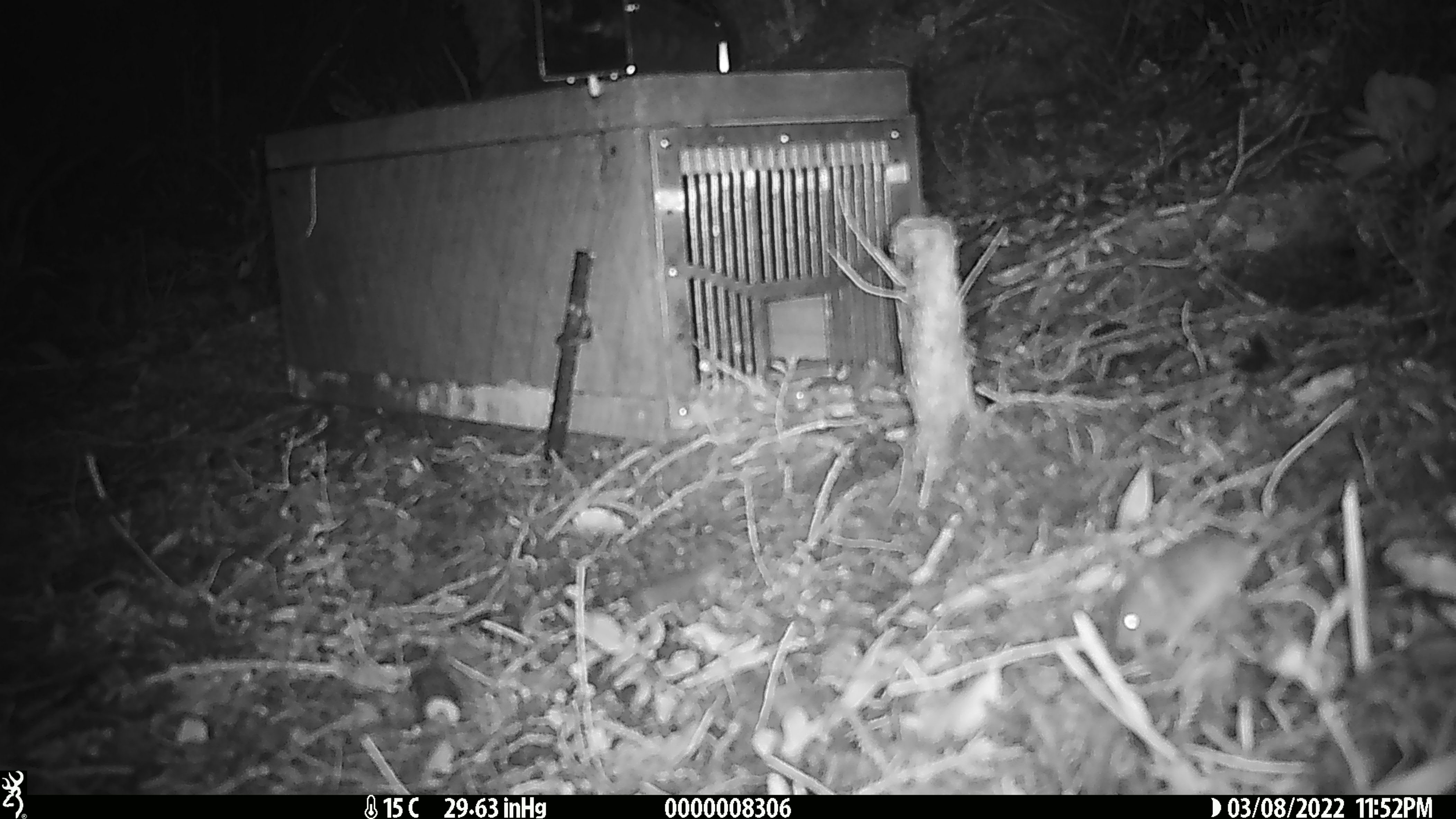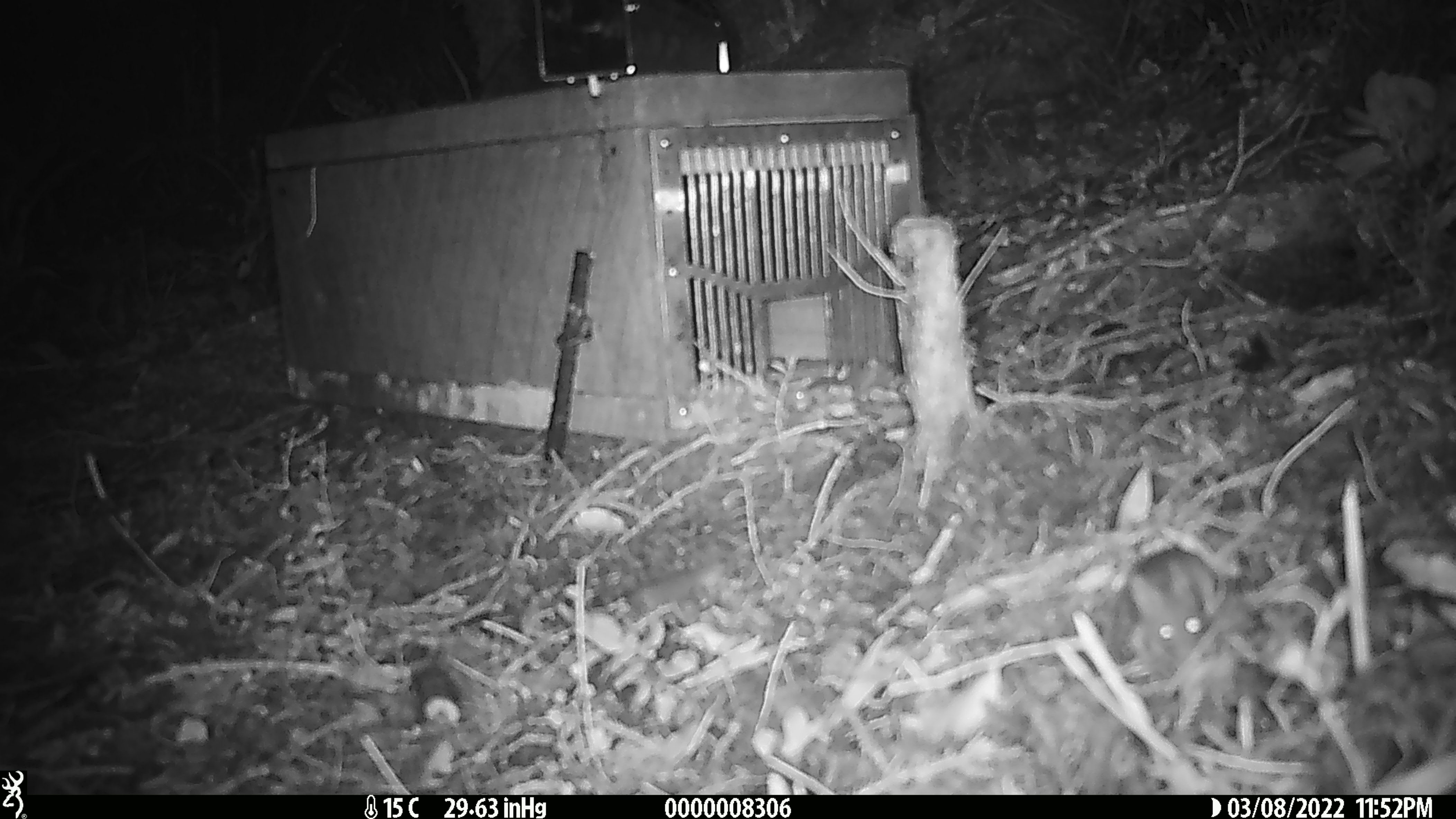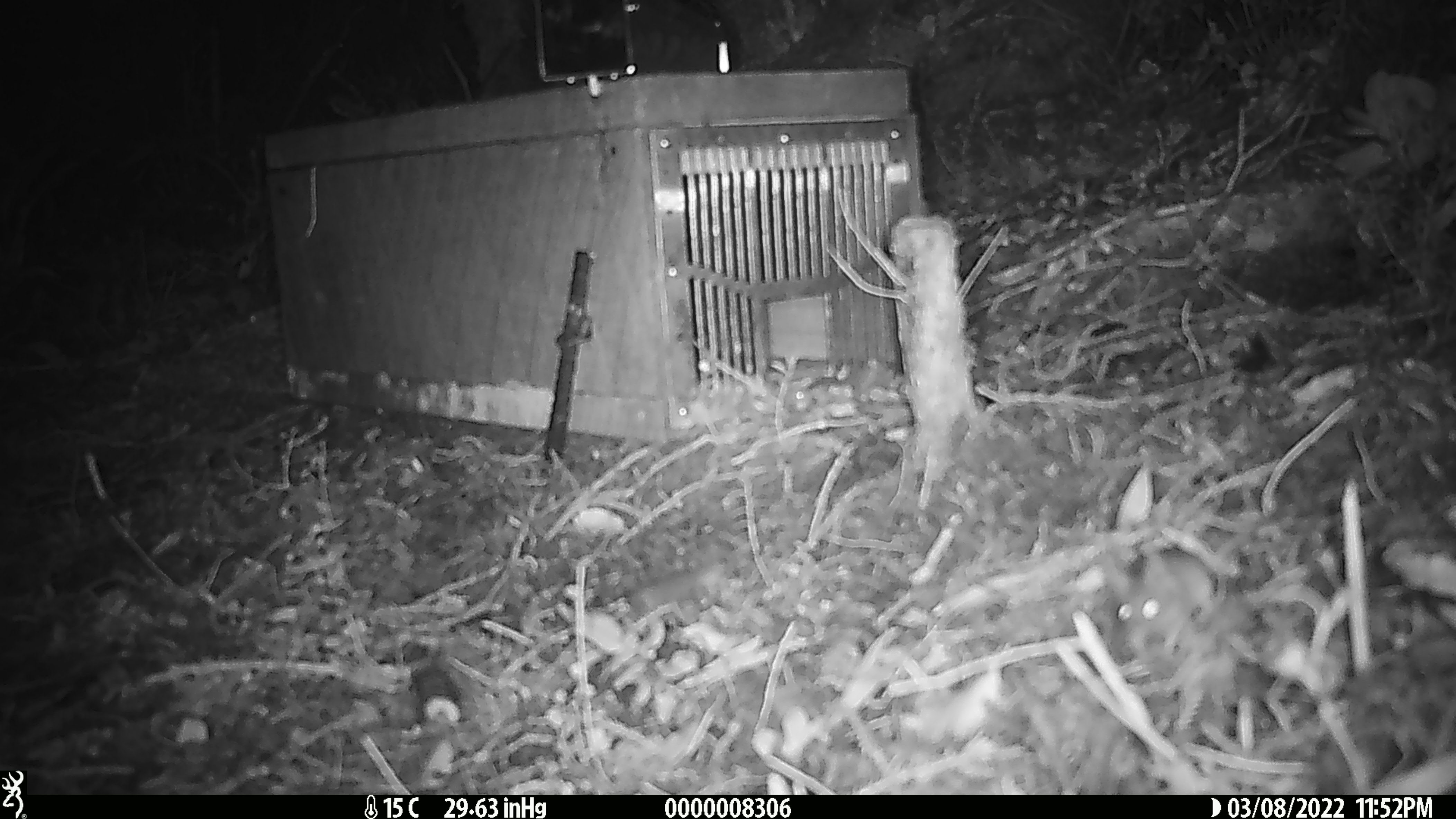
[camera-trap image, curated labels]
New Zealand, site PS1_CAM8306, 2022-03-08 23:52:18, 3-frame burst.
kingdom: Animalia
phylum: Chordata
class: Mammalia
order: Rodentia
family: Muridae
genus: Mus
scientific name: Mus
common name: mouse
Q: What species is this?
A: Mouse (Mus).